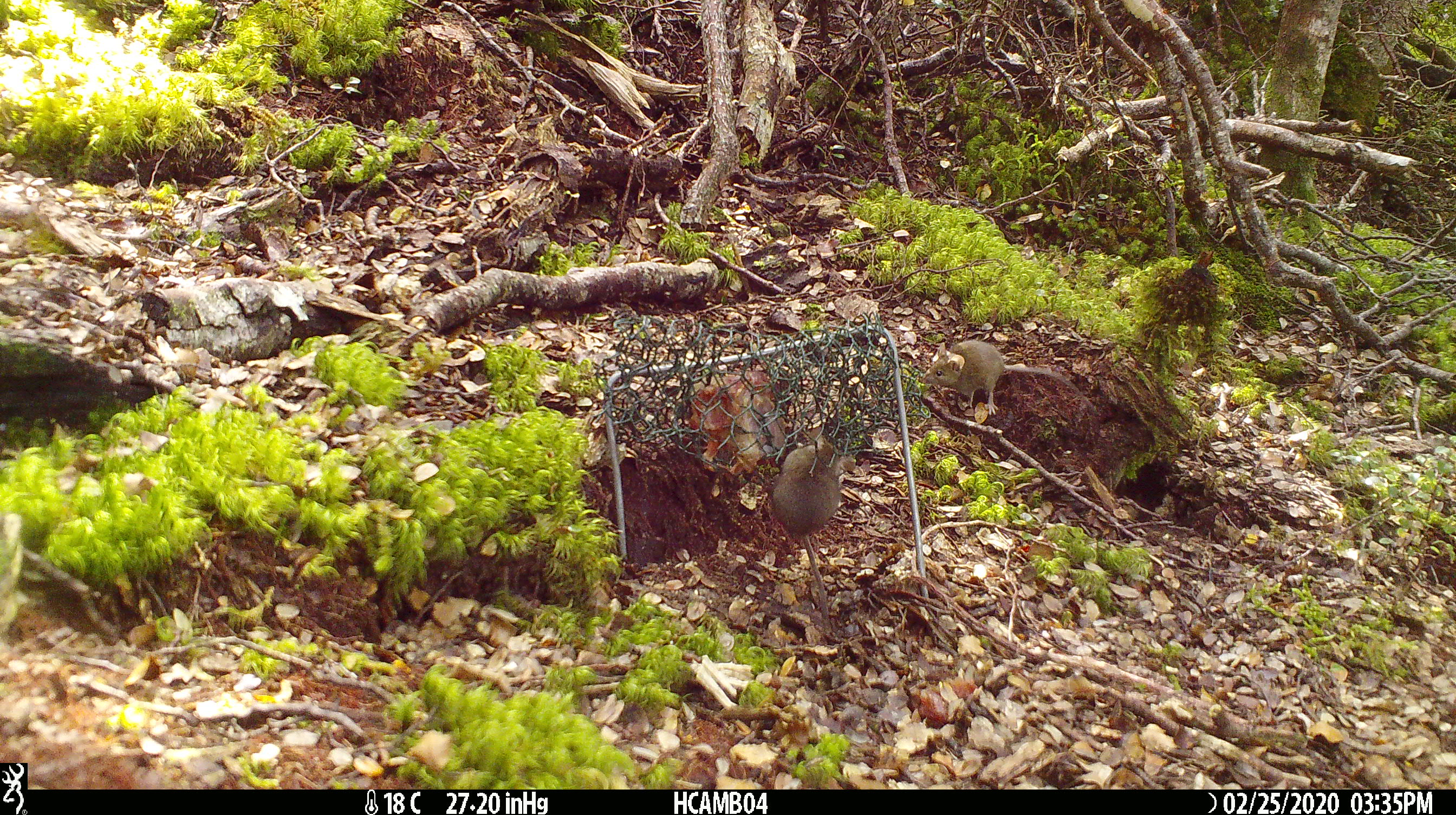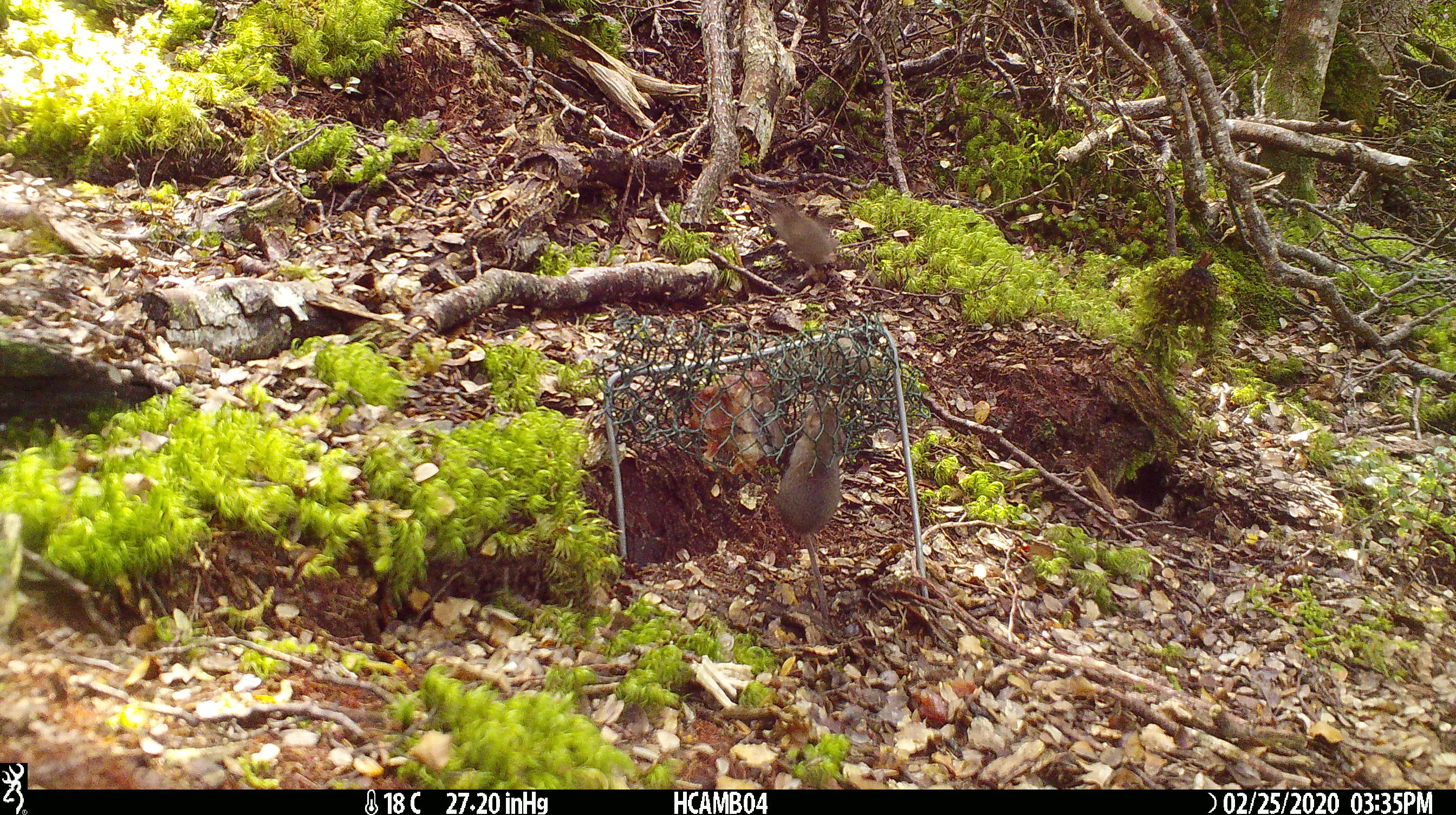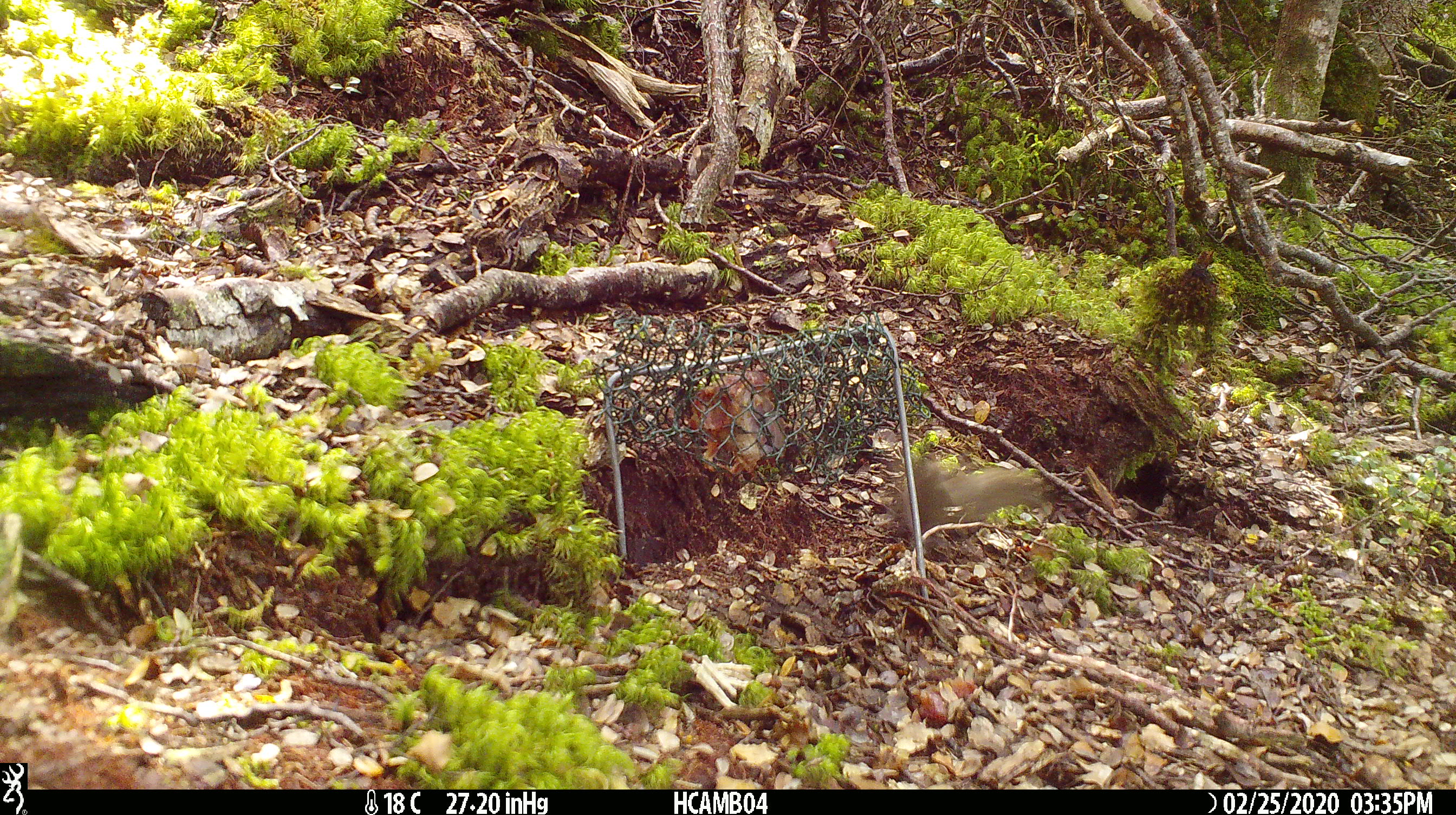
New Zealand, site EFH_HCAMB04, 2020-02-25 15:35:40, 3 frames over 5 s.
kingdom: Animalia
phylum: Chordata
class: Mammalia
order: Rodentia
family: Muridae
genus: Mus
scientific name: Mus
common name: mouse